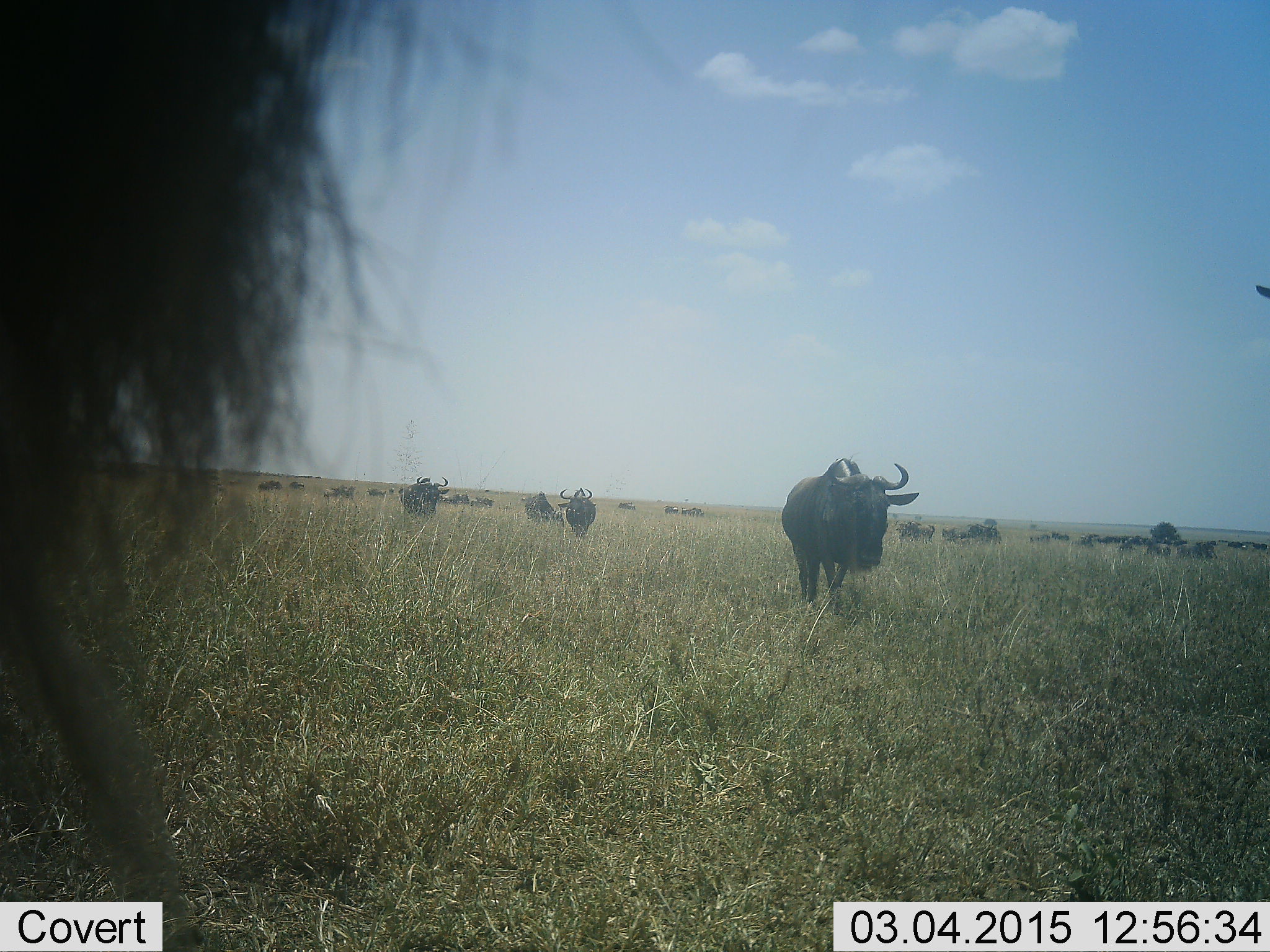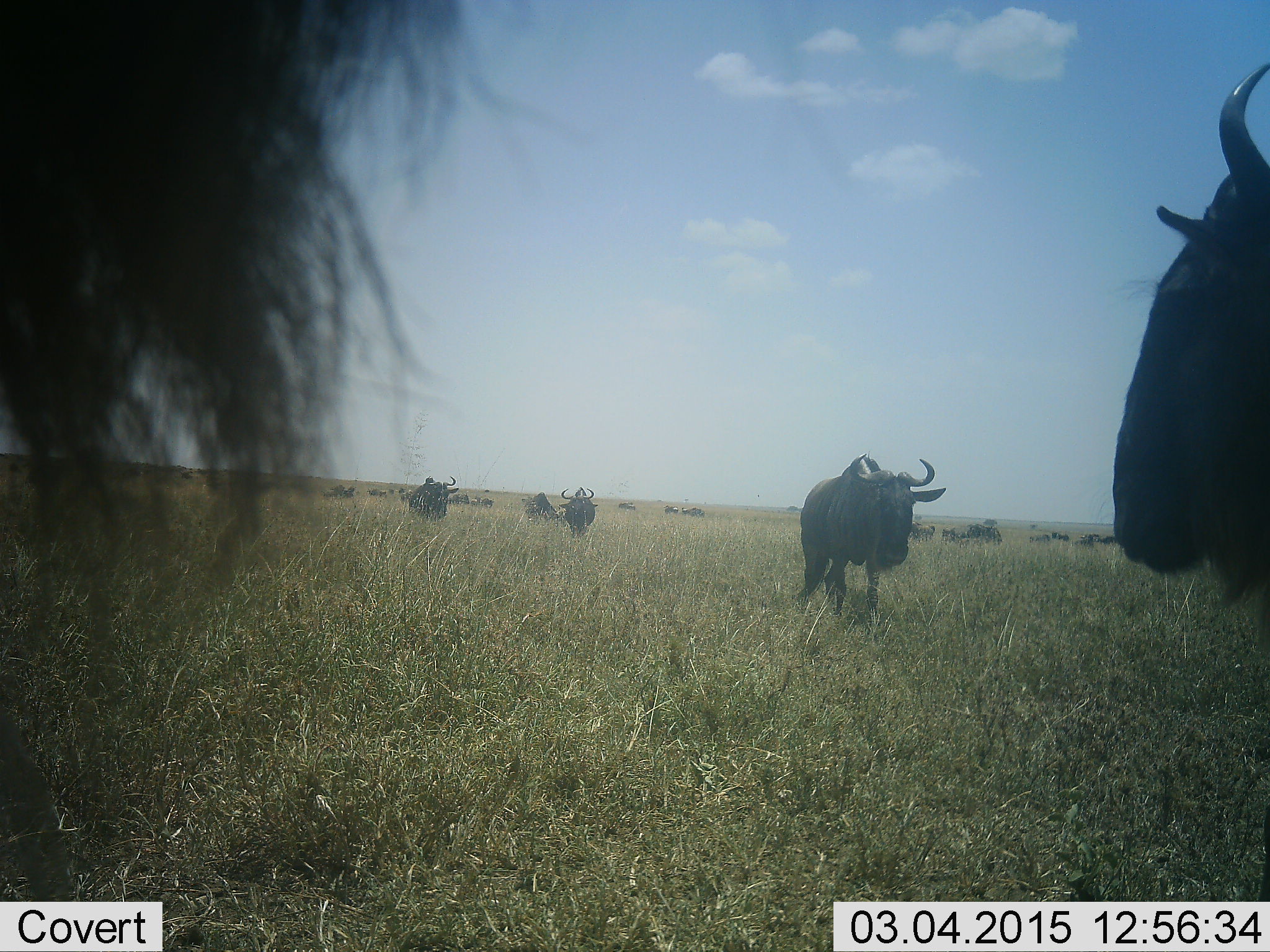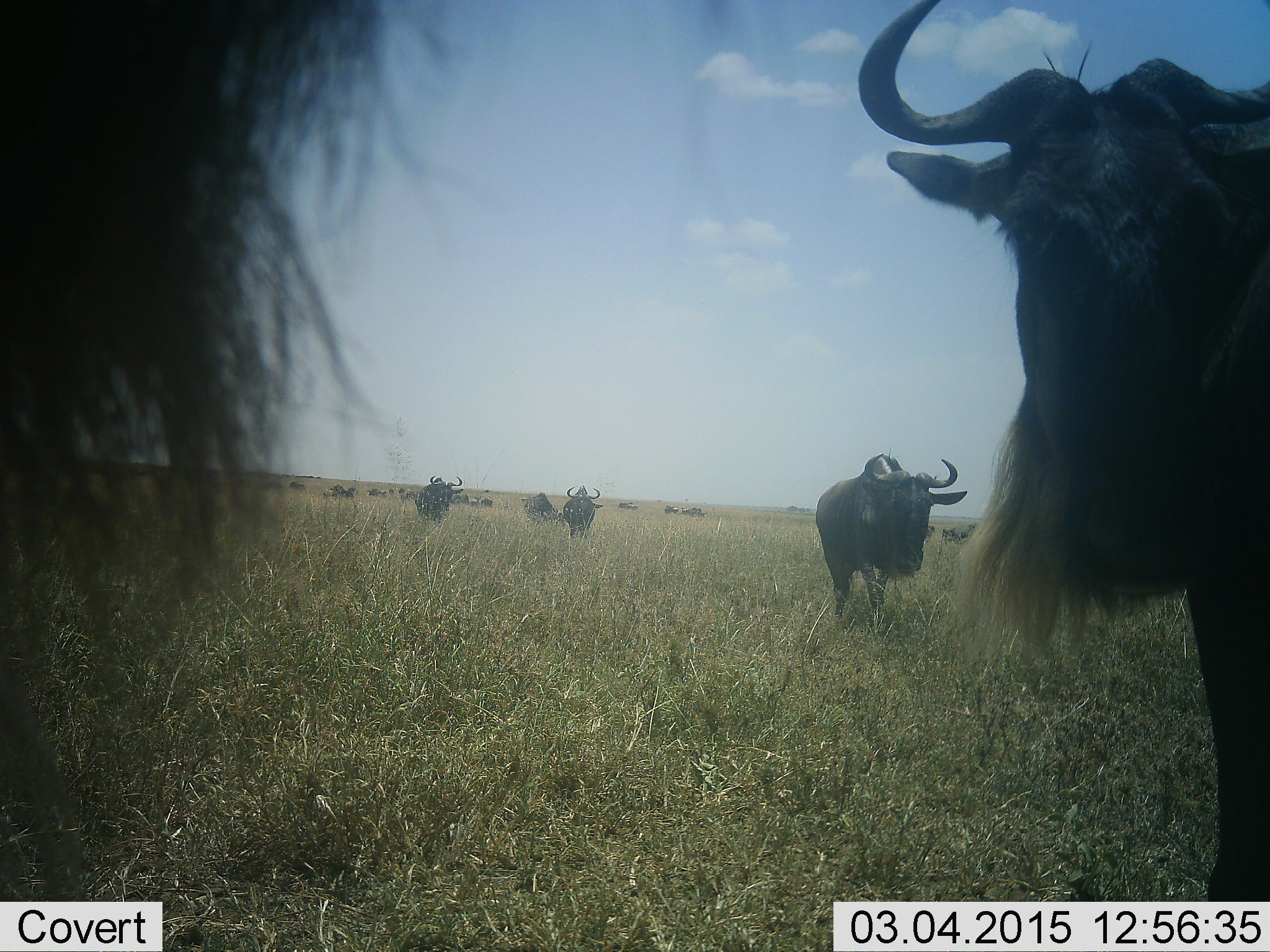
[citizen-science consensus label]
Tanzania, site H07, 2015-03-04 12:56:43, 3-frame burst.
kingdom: Animalia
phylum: Chordata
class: Mammalia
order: Artiodactyla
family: Bovidae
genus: Connochaetes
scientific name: Connochaetes taurinus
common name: blue wildebeest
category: wildebeest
Wildebeest (blue wildebeest) (Connochaetes taurinus), count 11-50. Behavior (volunteer vote fractions): standing 20%, resting 0%, moving 100%, interacting 10%. Young present (vote fraction): 0%. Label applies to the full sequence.